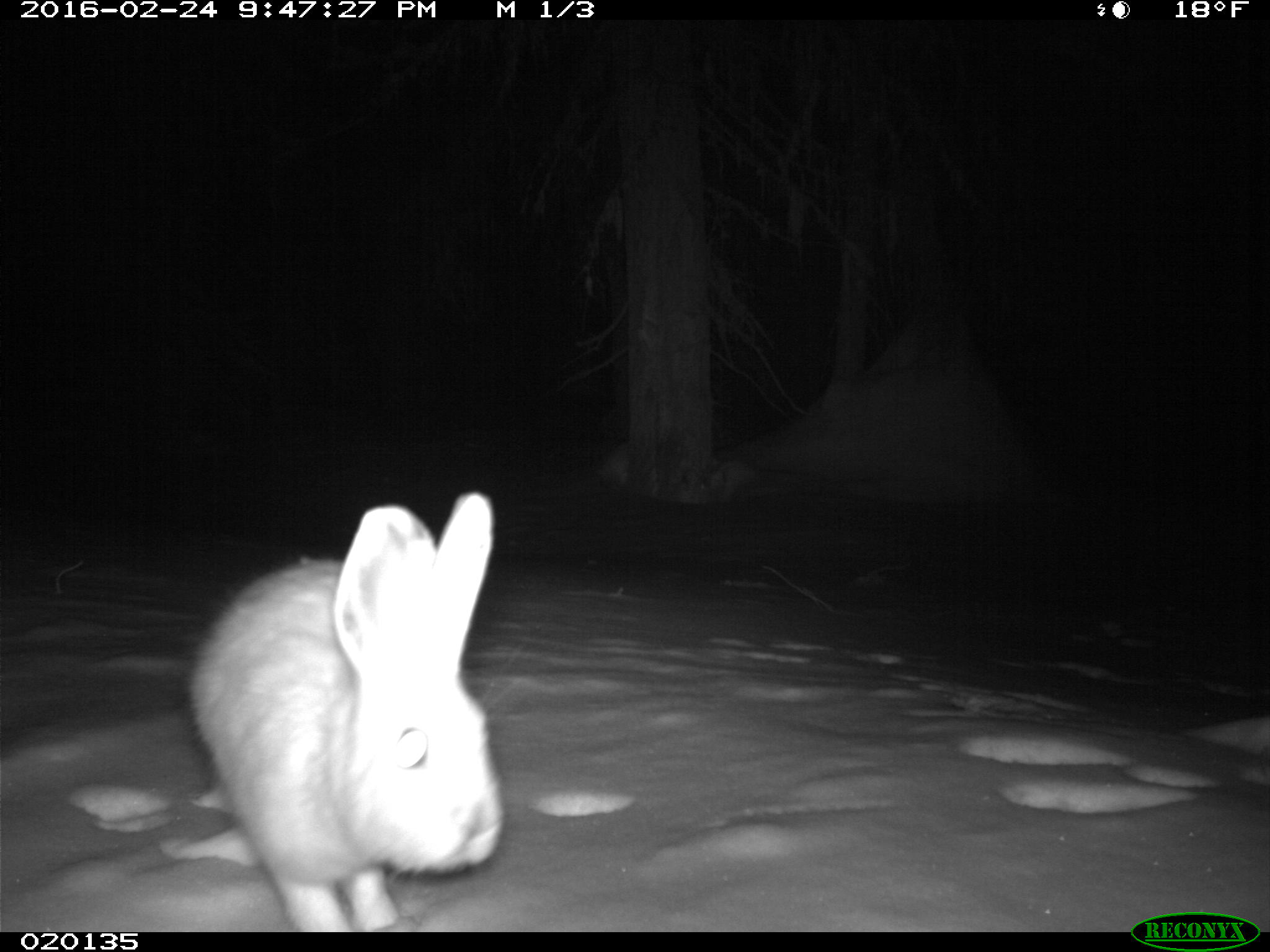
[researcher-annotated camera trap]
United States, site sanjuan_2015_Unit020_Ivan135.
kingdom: Animalia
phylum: Chordata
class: Mammalia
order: Lagomorpha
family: Leporidae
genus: Lepus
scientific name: Lepus americanus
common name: snowshoe hare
Lepus americanus (snowshoe hare).